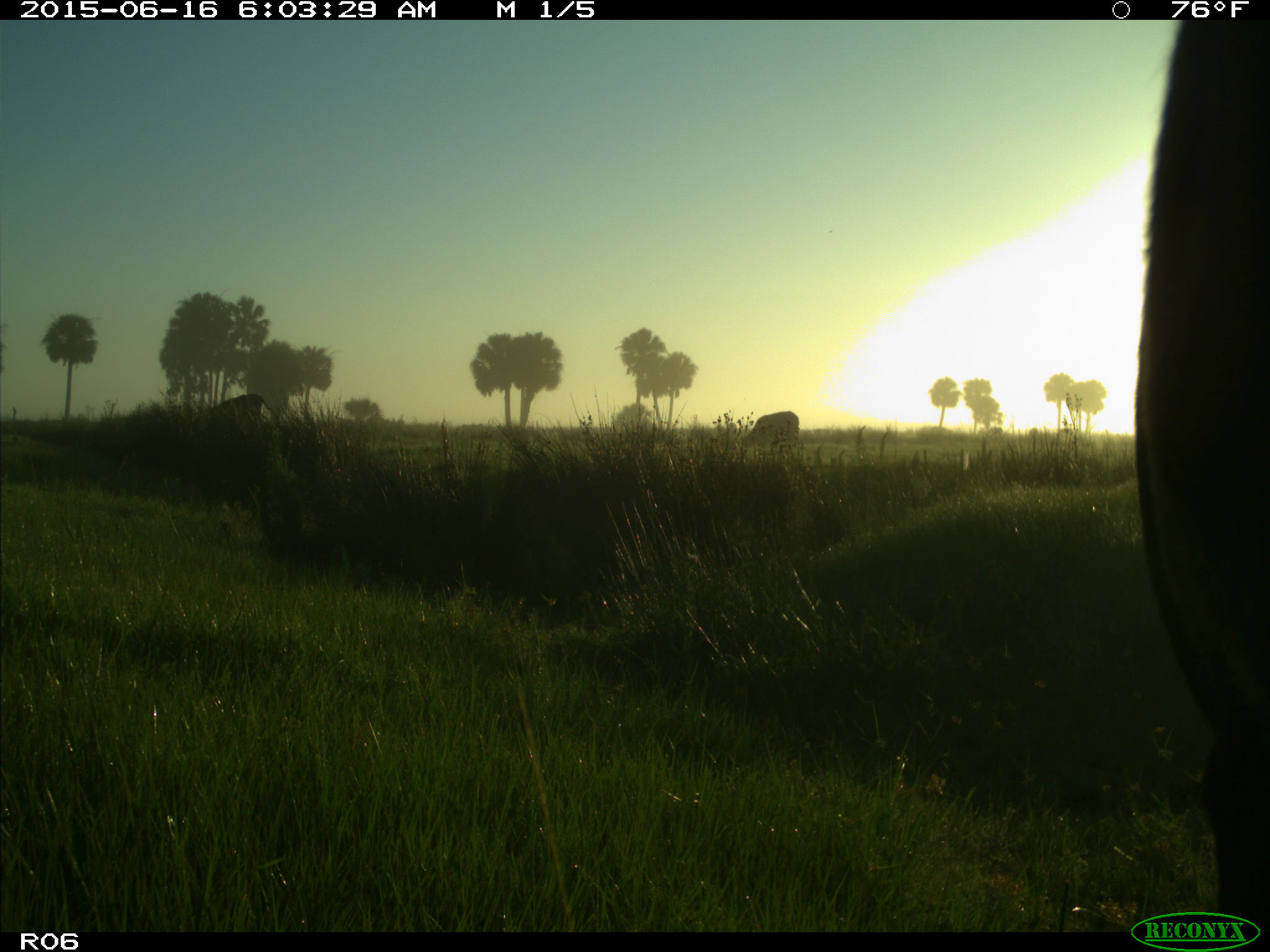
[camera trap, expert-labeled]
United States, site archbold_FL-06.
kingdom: Animalia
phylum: Chordata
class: Mammalia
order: Artiodactyla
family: Bovidae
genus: Bos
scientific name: Bos taurus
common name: domestic cow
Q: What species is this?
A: Bos taurus (domestic cow).